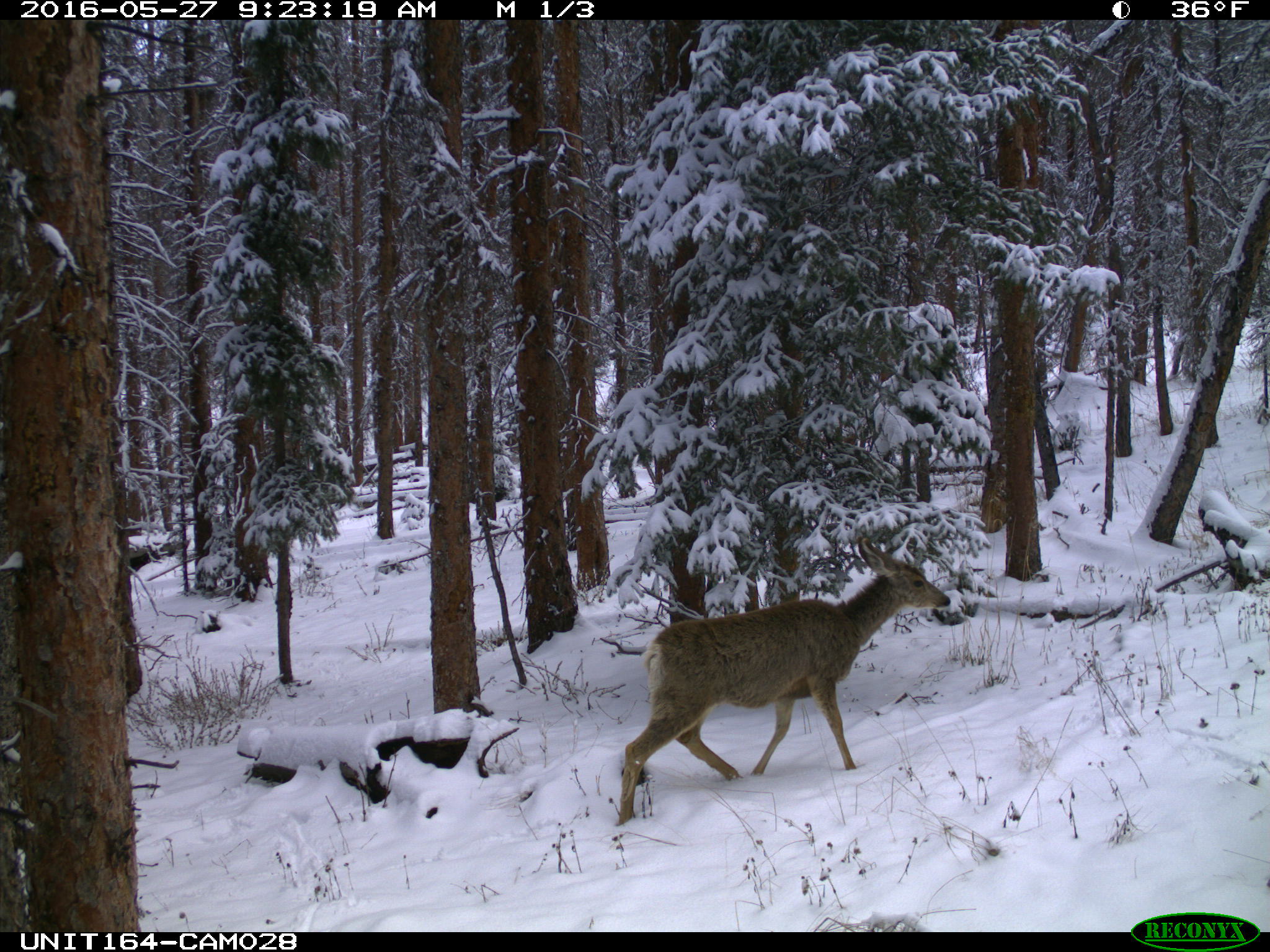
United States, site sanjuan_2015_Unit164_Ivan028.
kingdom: Animalia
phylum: Chordata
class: Mammalia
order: Artiodactyla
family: Cervidae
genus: Odocoileus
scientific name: Odocoileus hemionus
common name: mule deer